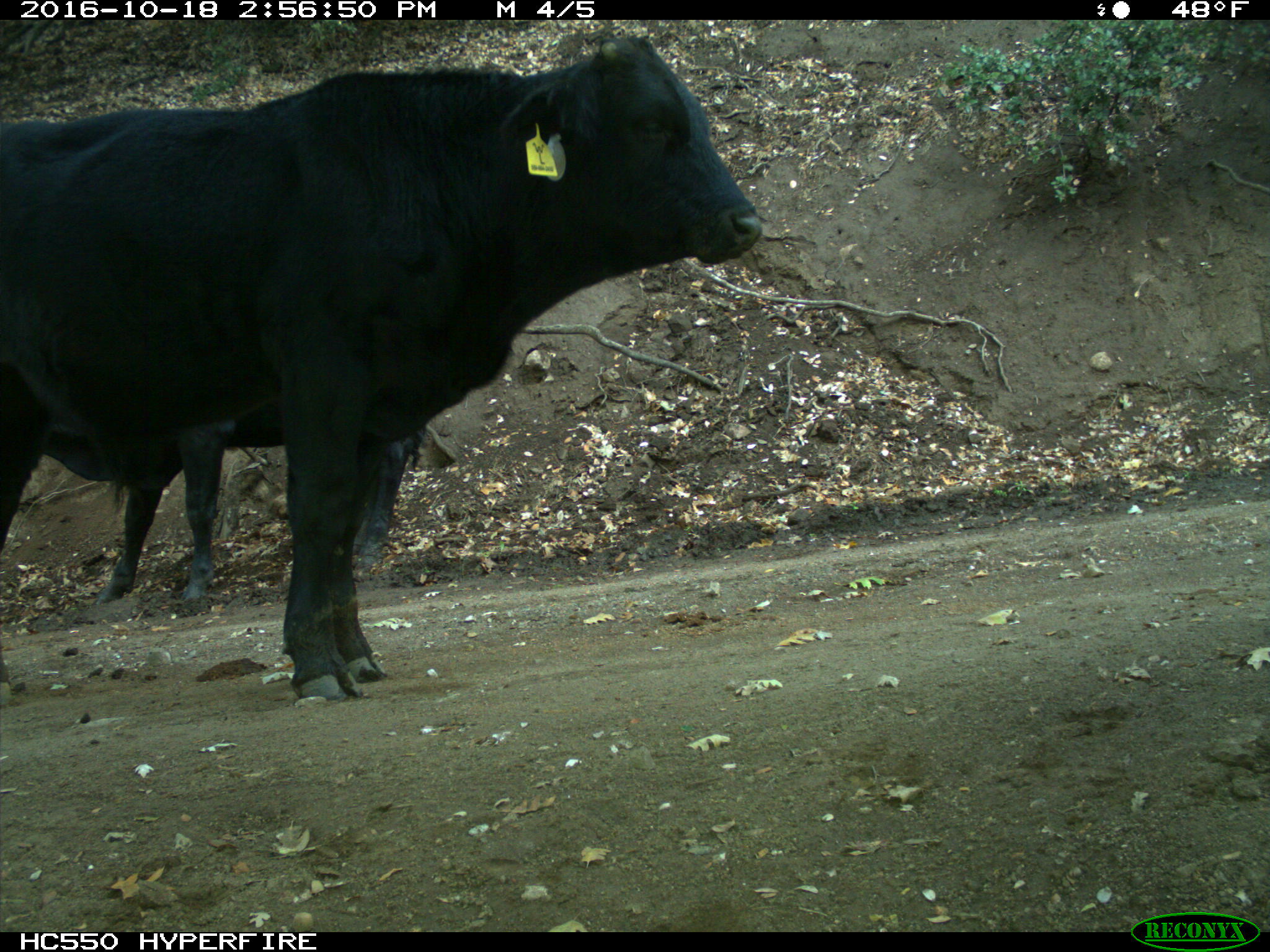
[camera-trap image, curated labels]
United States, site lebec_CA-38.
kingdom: Animalia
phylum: Chordata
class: Mammalia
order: Artiodactyla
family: Bovidae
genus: Bos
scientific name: Bos taurus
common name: domestic cow